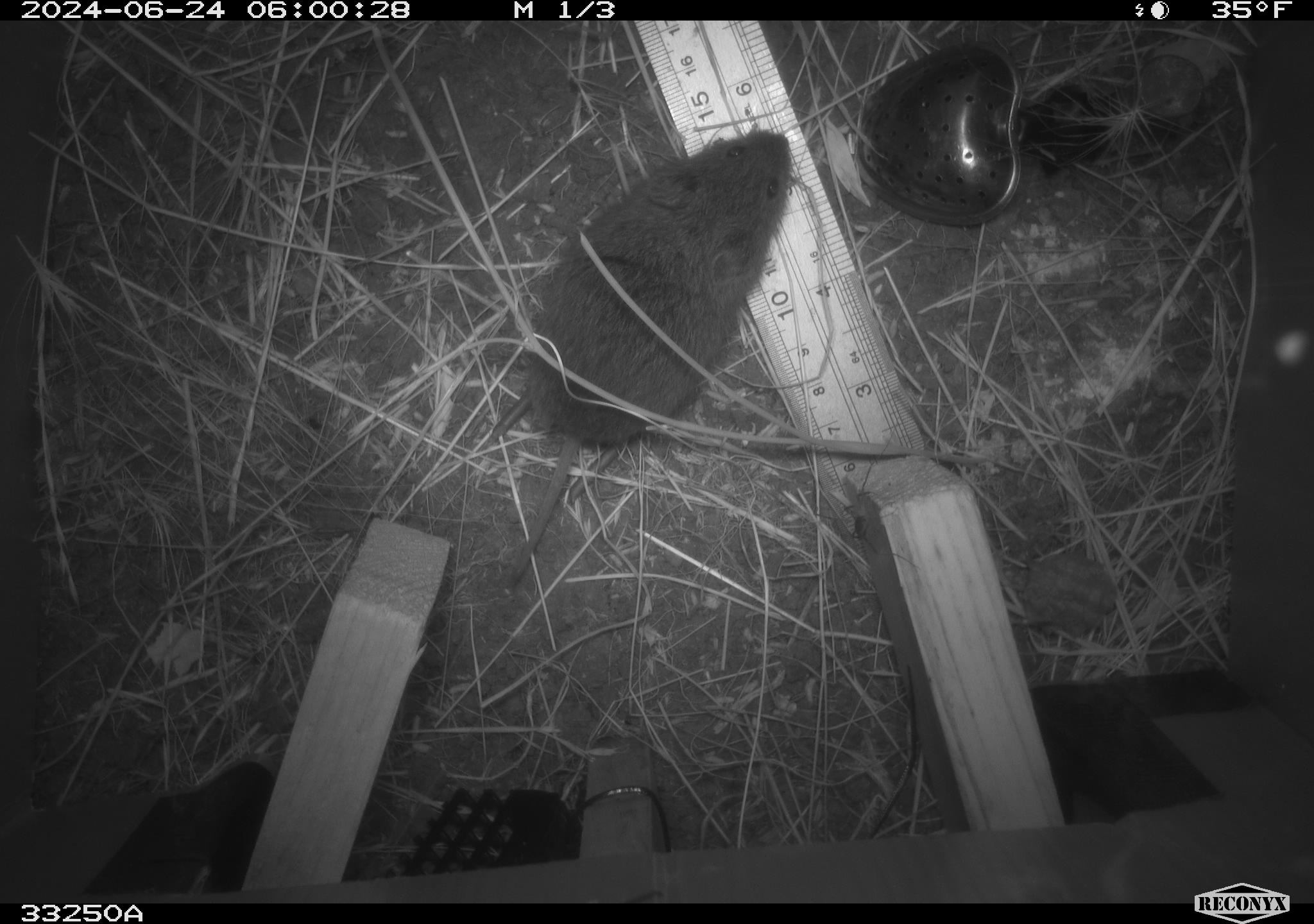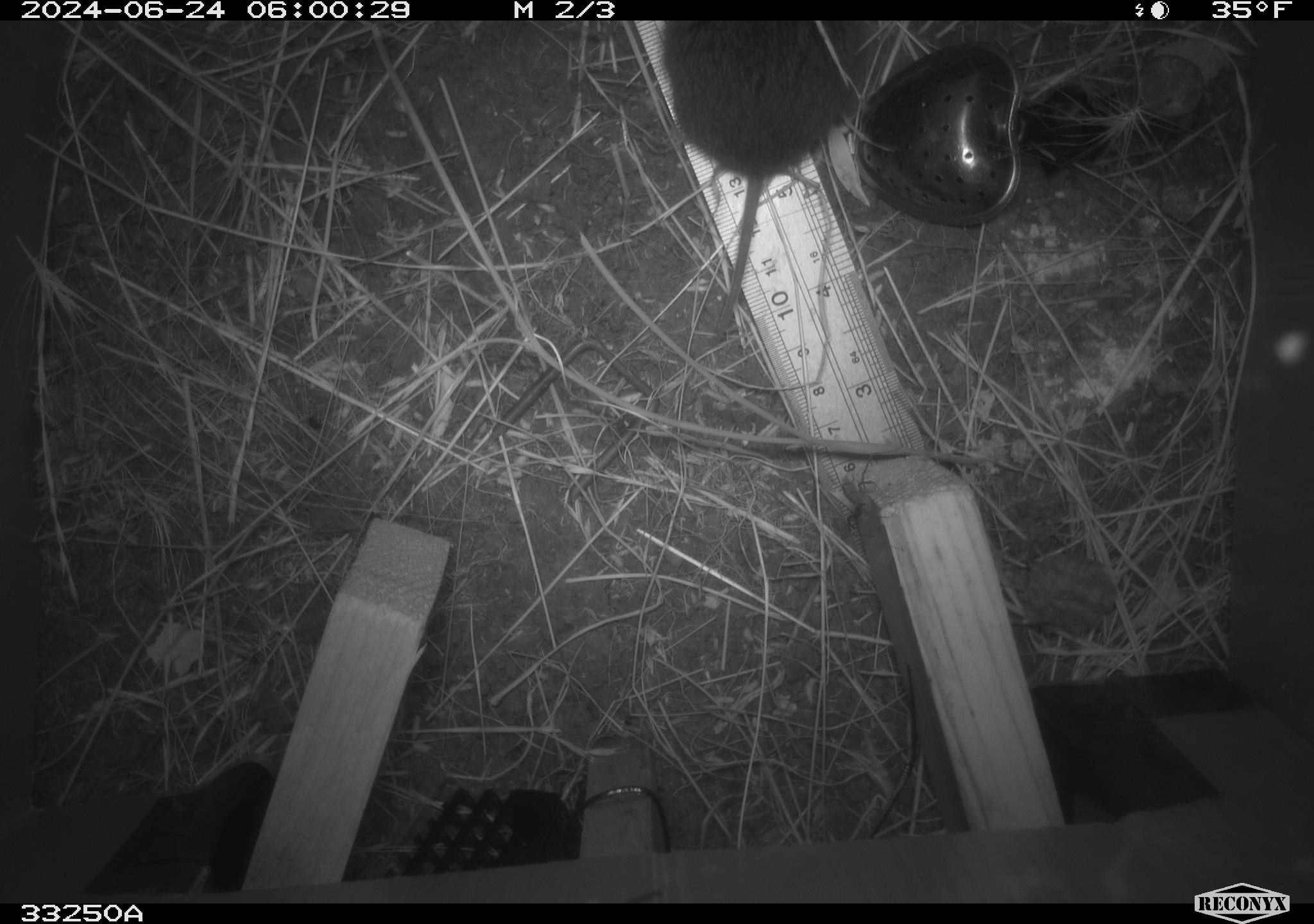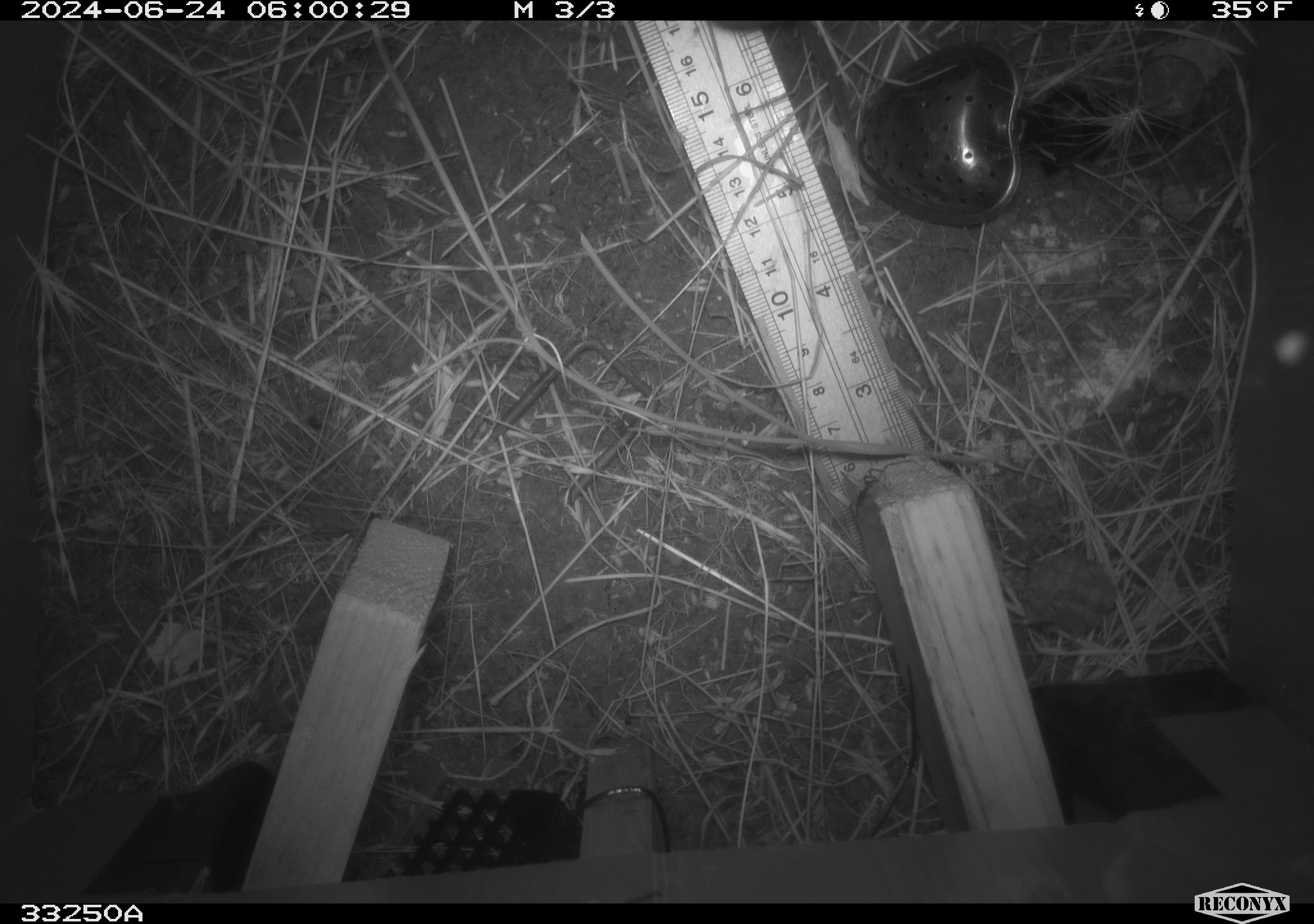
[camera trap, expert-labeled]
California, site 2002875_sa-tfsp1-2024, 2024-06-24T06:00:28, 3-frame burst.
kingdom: Animalia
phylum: Chordata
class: Mammalia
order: Rodentia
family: Cricetidae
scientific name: Arvicolinae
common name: voles, lemmings, and muskrats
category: arvicolinae subfamily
Arvicolinae subfamily (voles, lemmings, and muskrats) (Arvicolinae).